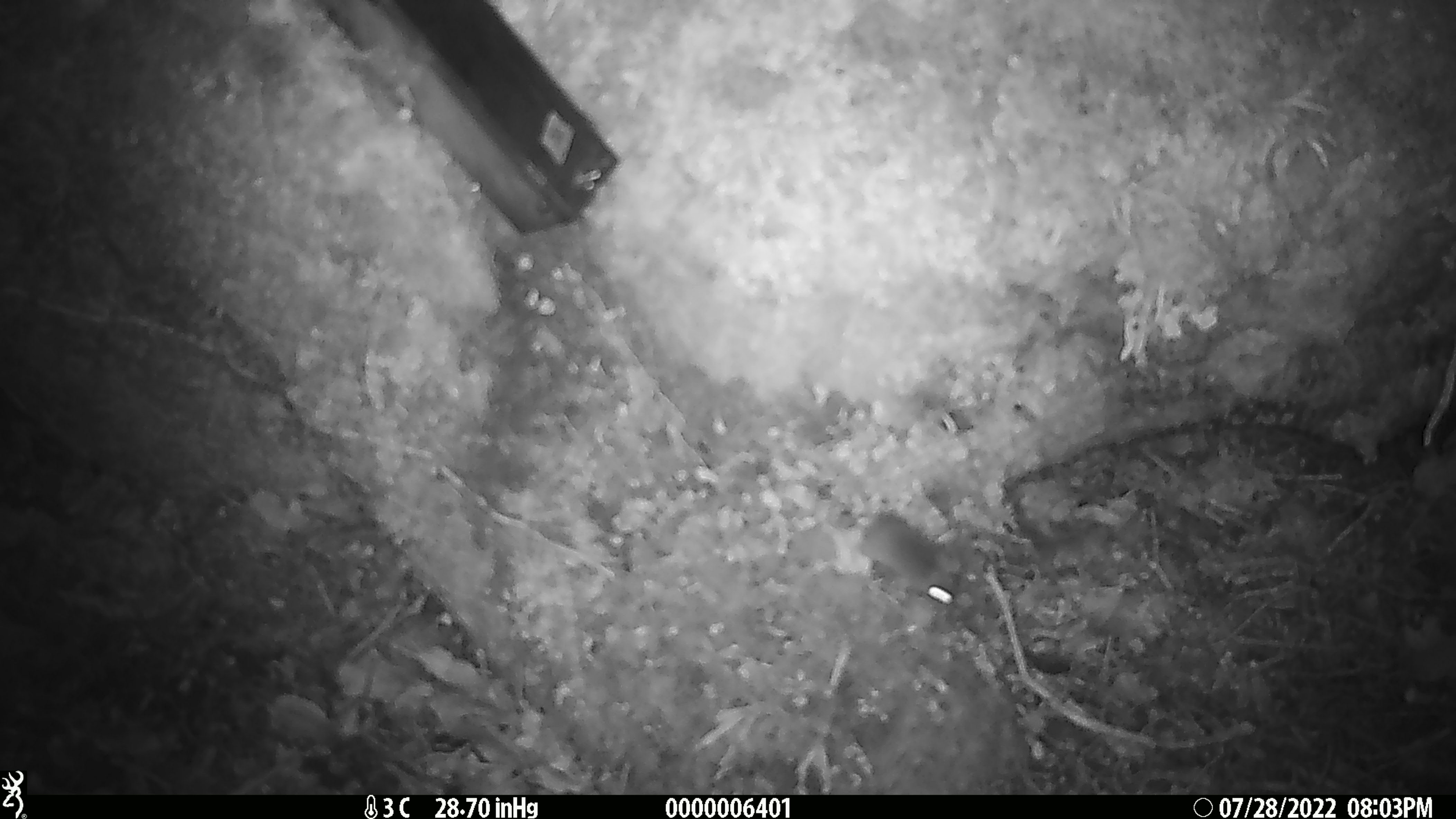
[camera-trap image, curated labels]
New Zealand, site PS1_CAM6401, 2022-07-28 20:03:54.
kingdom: Animalia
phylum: Chordata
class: Mammalia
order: Rodentia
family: Muridae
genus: Mus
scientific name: Mus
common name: mouse